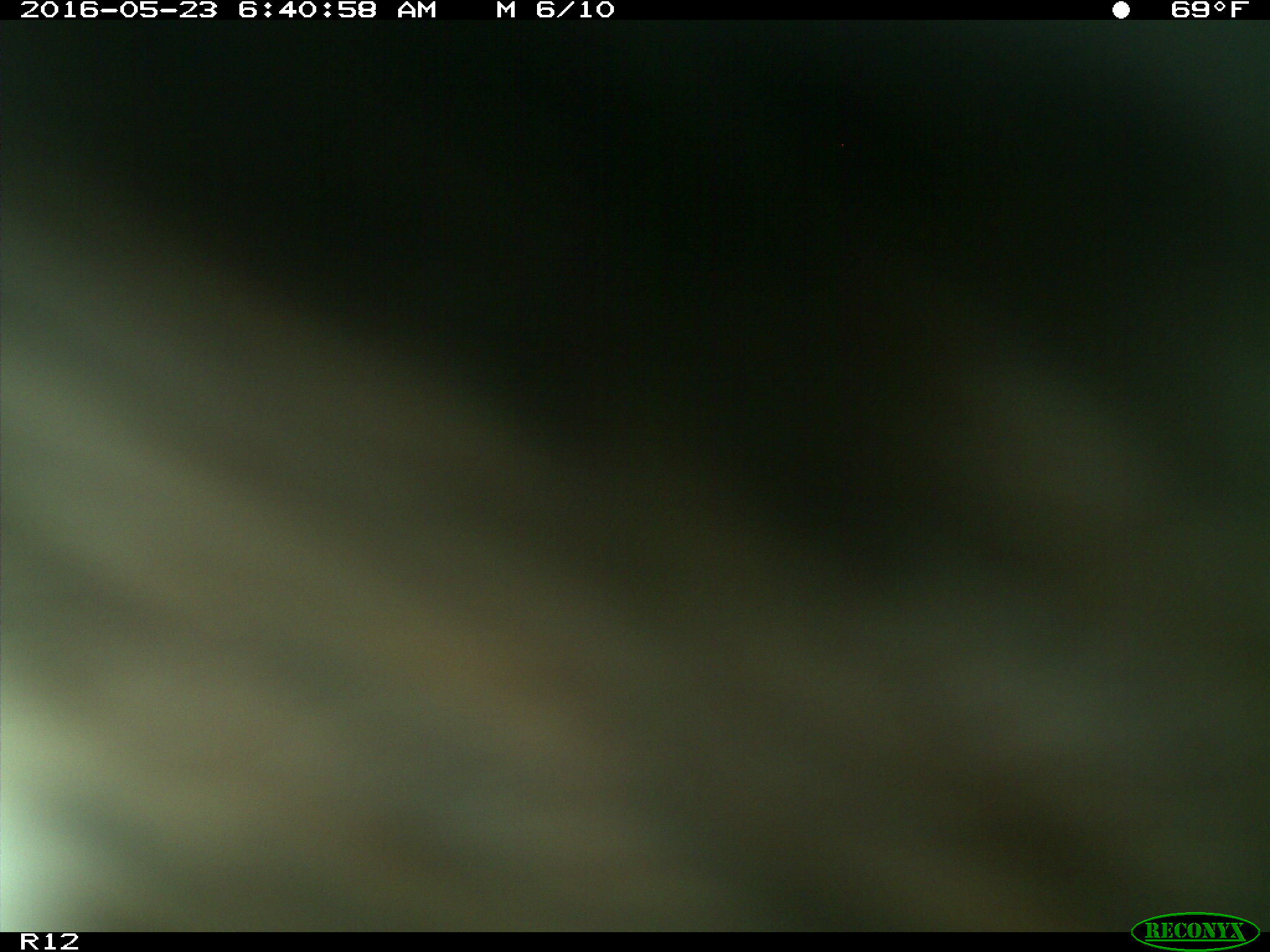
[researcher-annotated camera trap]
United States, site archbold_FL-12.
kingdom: Animalia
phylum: Chordata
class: Mammalia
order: Artiodactyla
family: Bovidae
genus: Bos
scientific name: Bos taurus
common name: domestic cow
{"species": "Bos taurus (domestic cow)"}